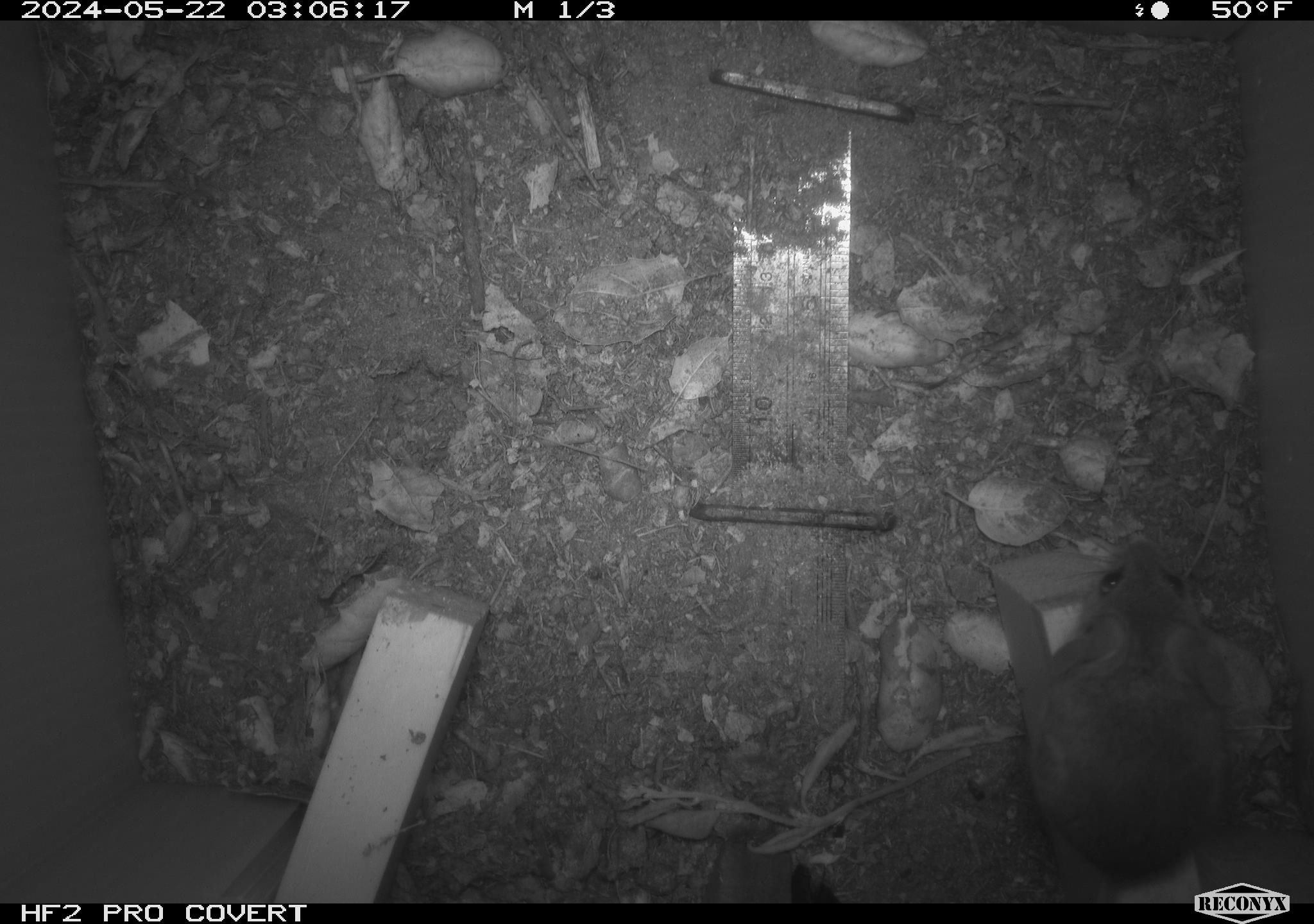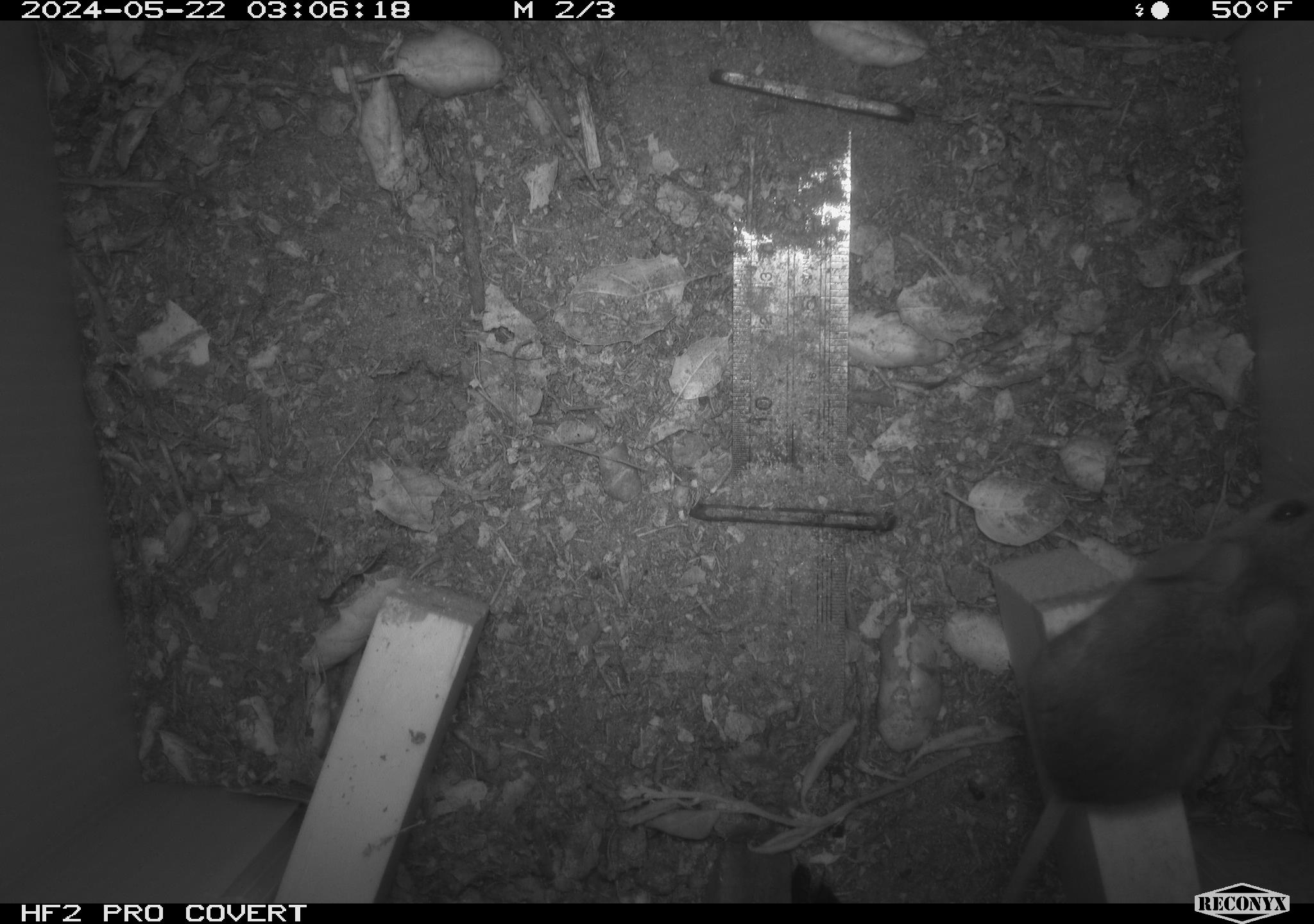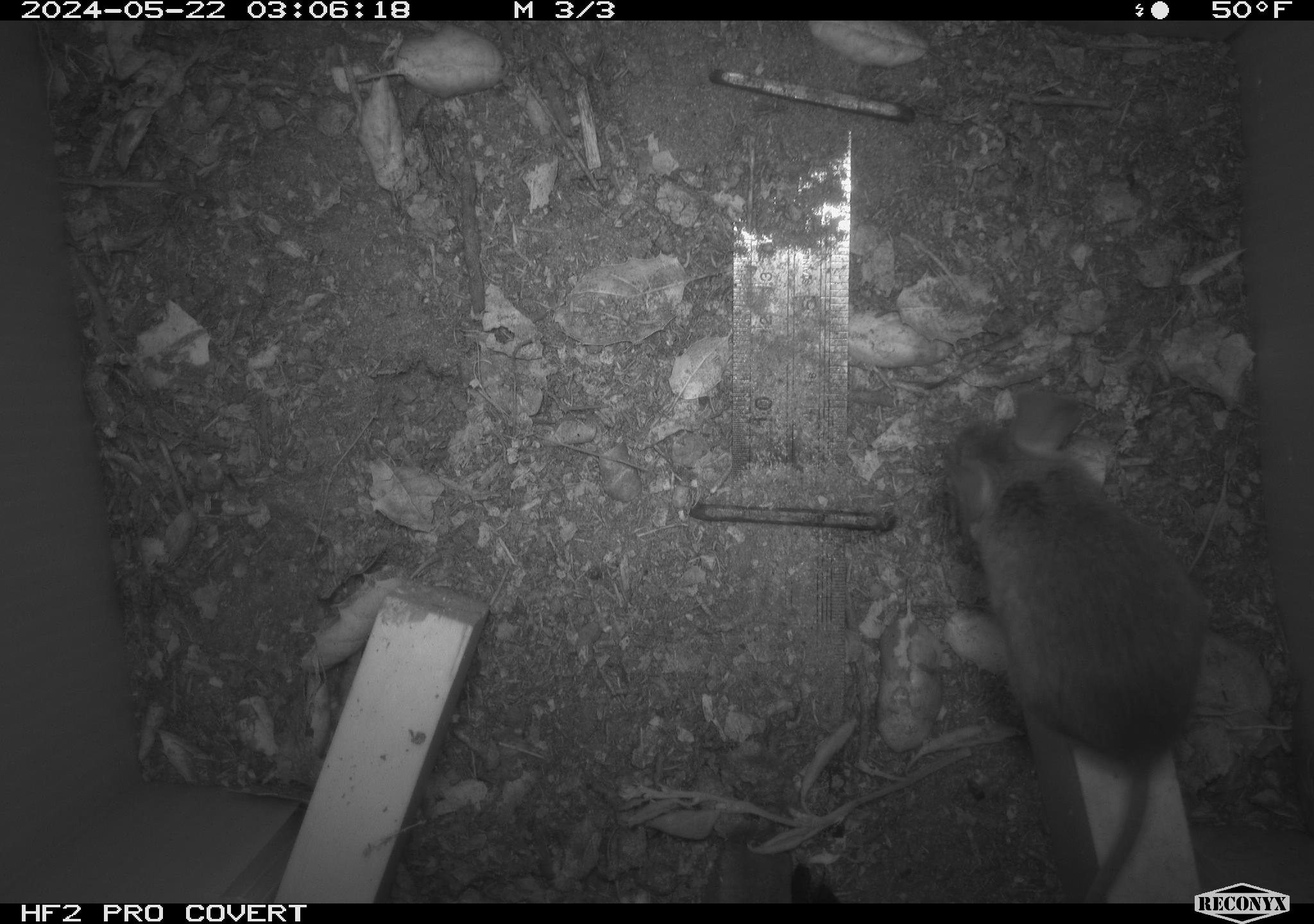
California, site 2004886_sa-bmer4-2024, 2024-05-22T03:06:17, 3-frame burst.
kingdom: Animalia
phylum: Chordata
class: Mammalia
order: Rodentia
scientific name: Rodentia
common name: mouse species